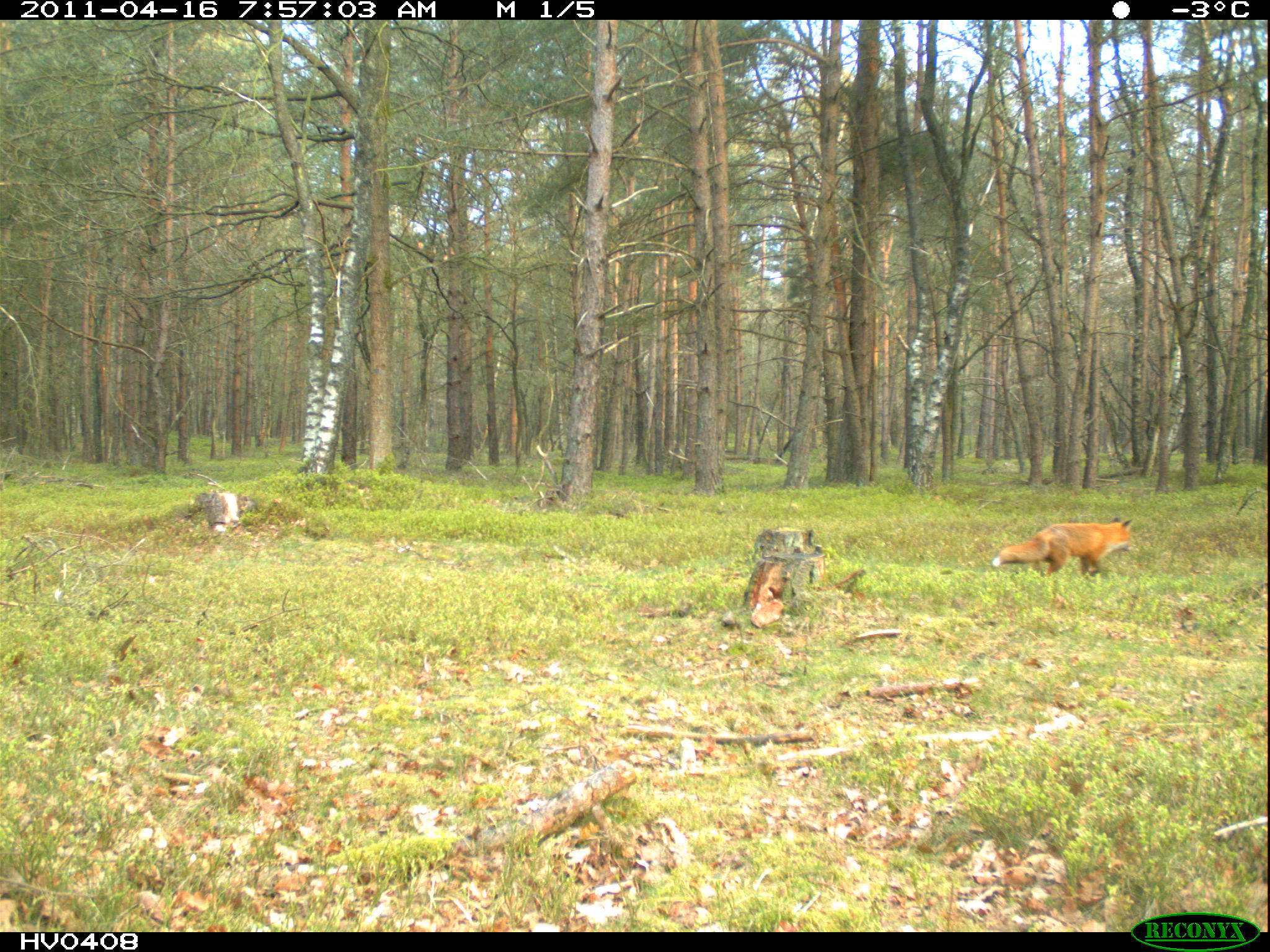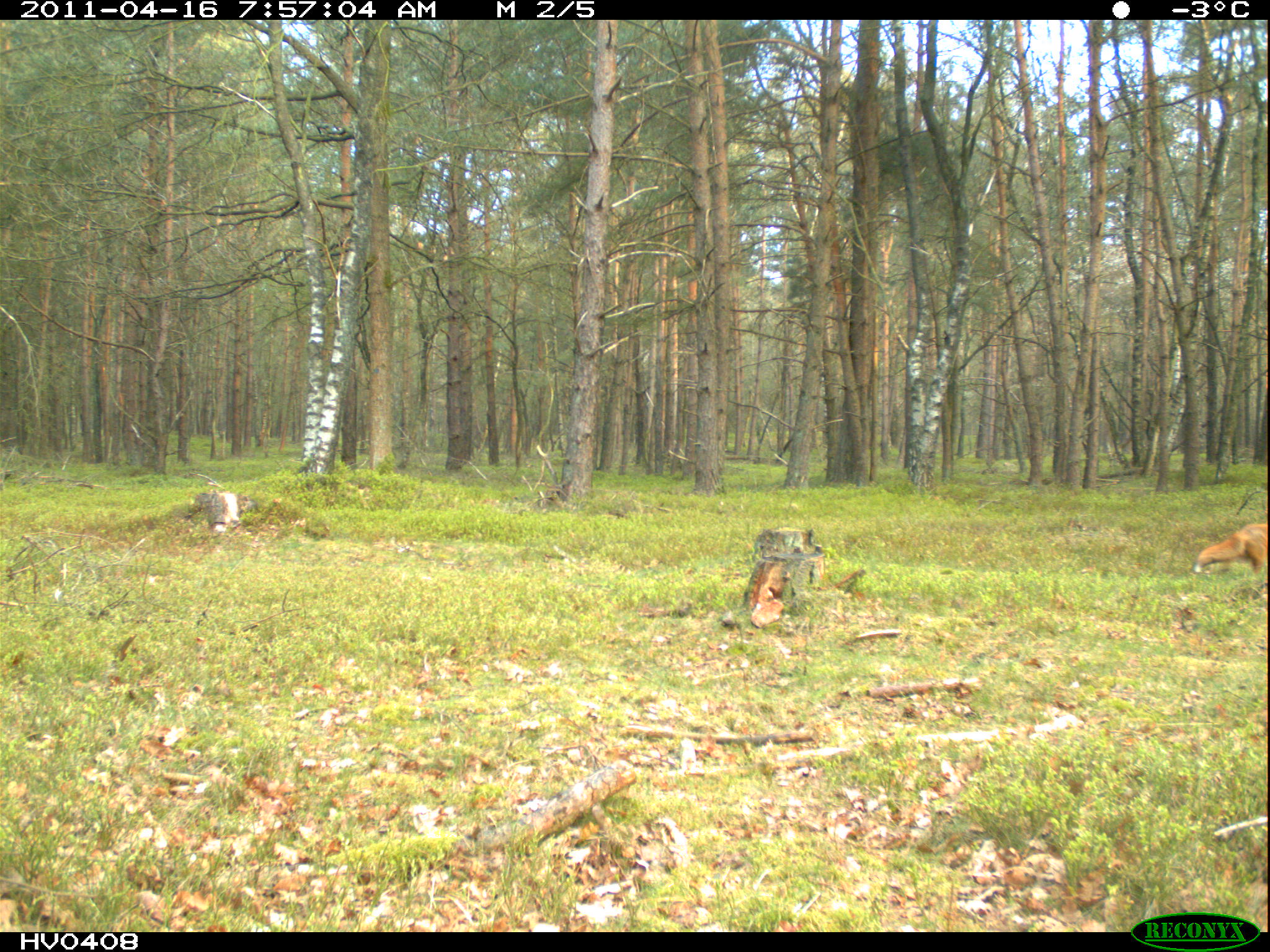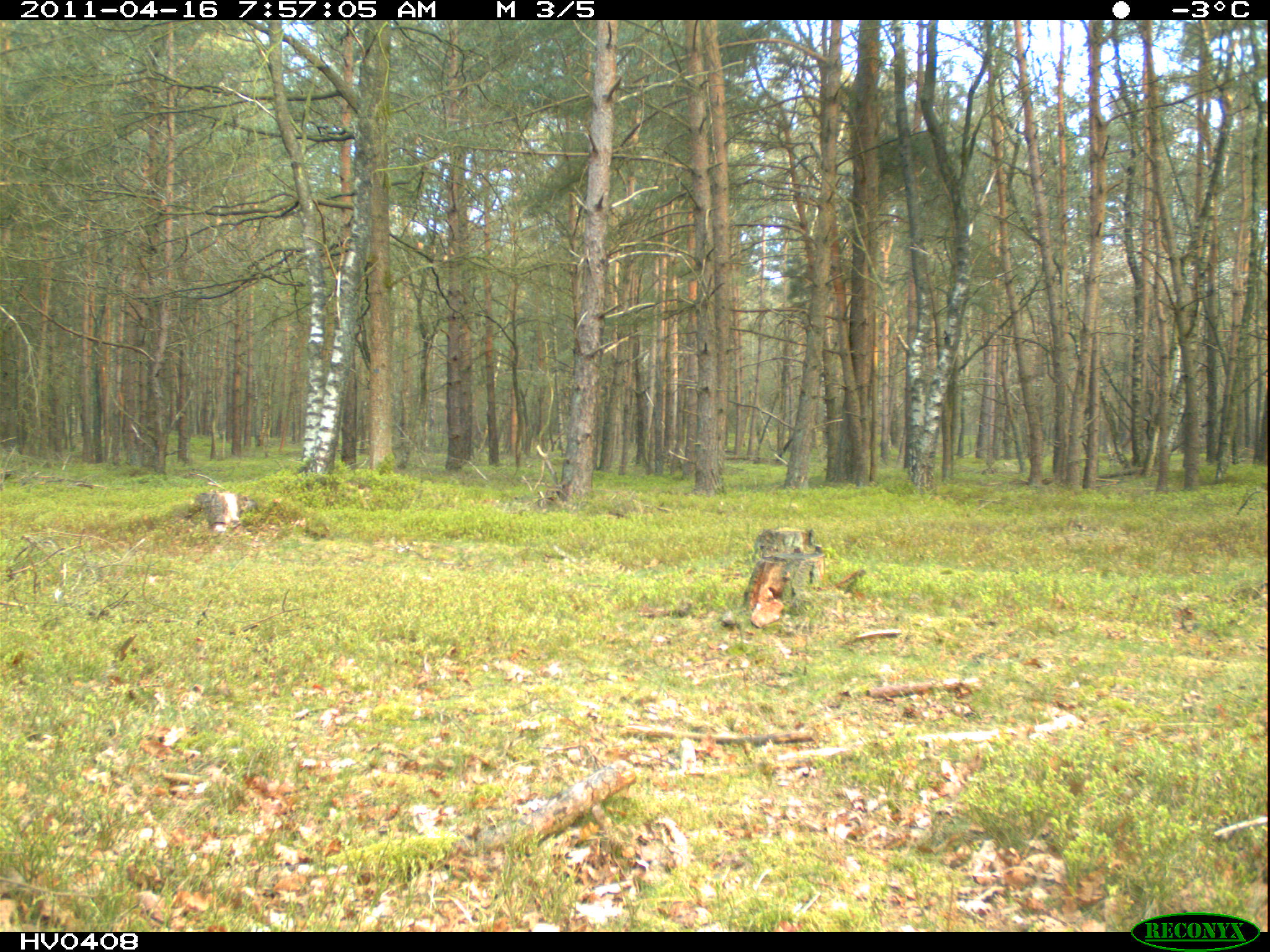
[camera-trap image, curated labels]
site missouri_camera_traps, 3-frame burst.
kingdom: Animalia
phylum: Chordata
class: Mammalia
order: Carnivora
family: Canidae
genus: Vulpes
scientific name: Vulpes vulpes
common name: red fox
Red fox (Vulpes vulpes). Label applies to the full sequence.